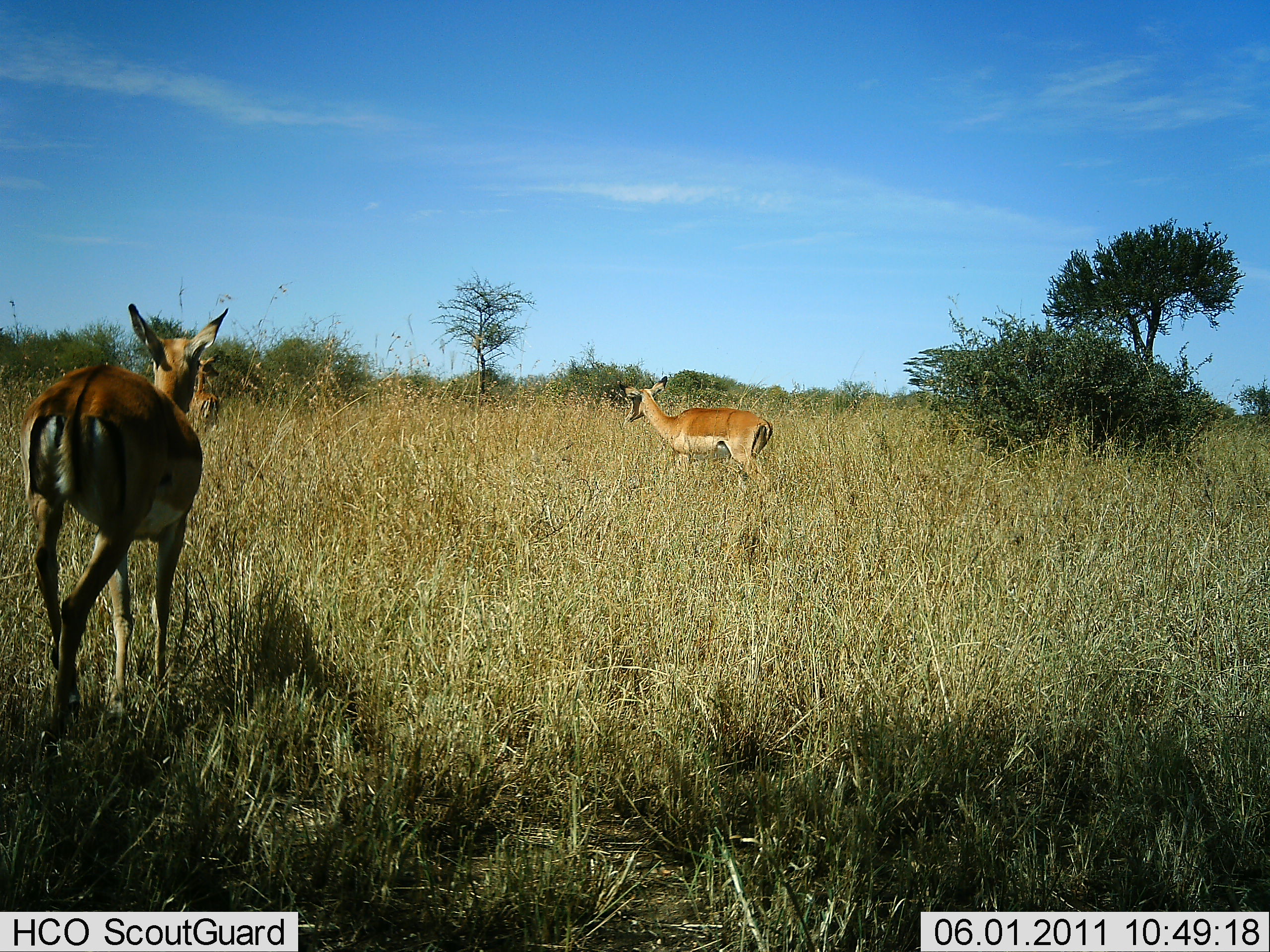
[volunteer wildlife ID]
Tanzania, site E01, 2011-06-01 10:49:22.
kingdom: Animalia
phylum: Chordata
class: Mammalia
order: Artiodactyla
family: Bovidae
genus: Nanger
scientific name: Nanger granti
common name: grant's gazelle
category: gazellegrants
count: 2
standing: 57%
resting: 0%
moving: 57%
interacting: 0%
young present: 0%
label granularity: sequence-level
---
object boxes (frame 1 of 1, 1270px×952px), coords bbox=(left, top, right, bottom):
animal: bbox=(17, 302, 229, 747); bbox=(617, 375, 774, 499); bbox=(189, 351, 222, 436)